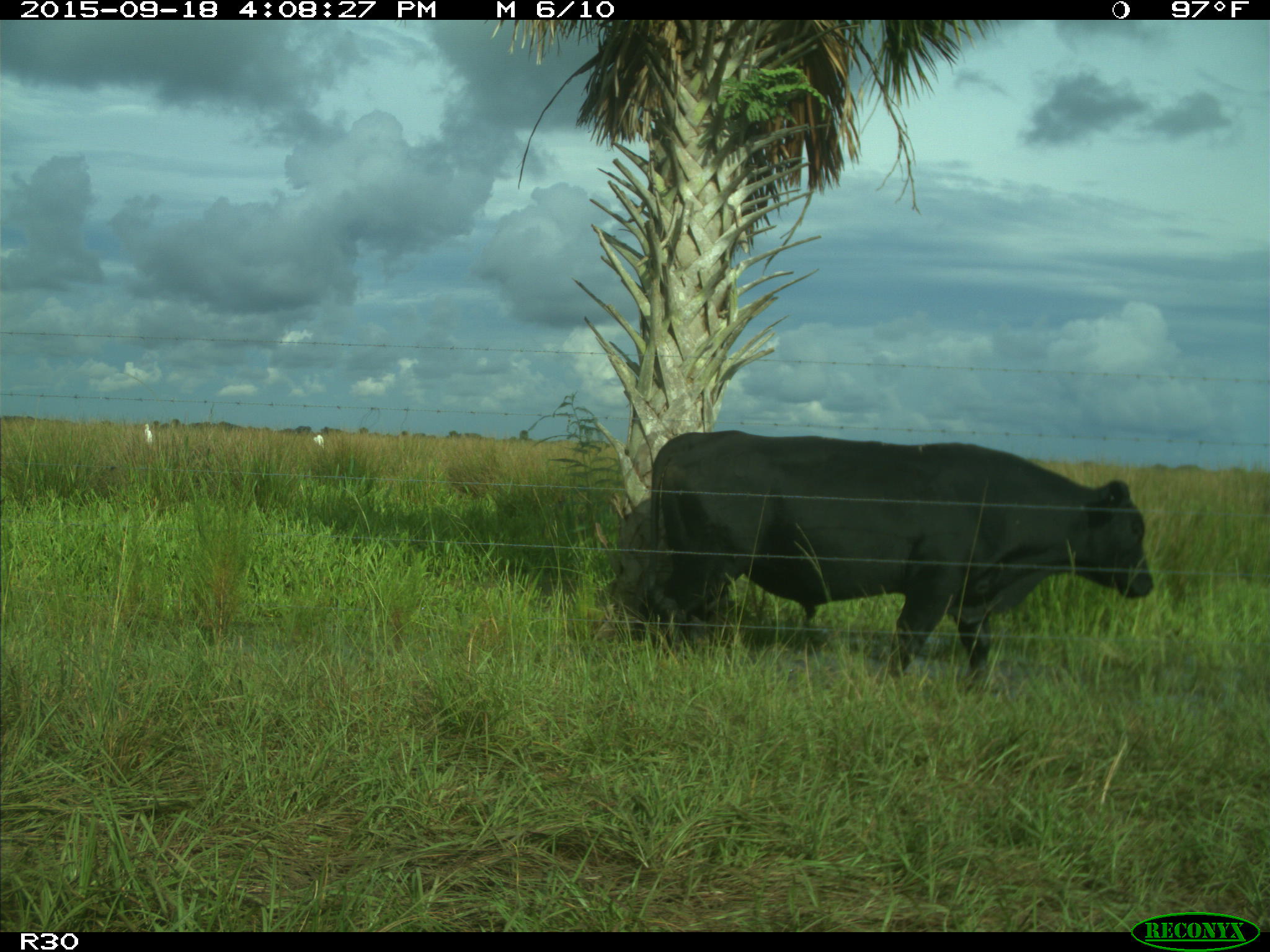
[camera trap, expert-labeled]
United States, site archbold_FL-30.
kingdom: Animalia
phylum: Chordata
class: Mammalia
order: Artiodactyla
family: Bovidae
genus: Bos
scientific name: Bos taurus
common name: domestic cow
Bos taurus (domestic cow).